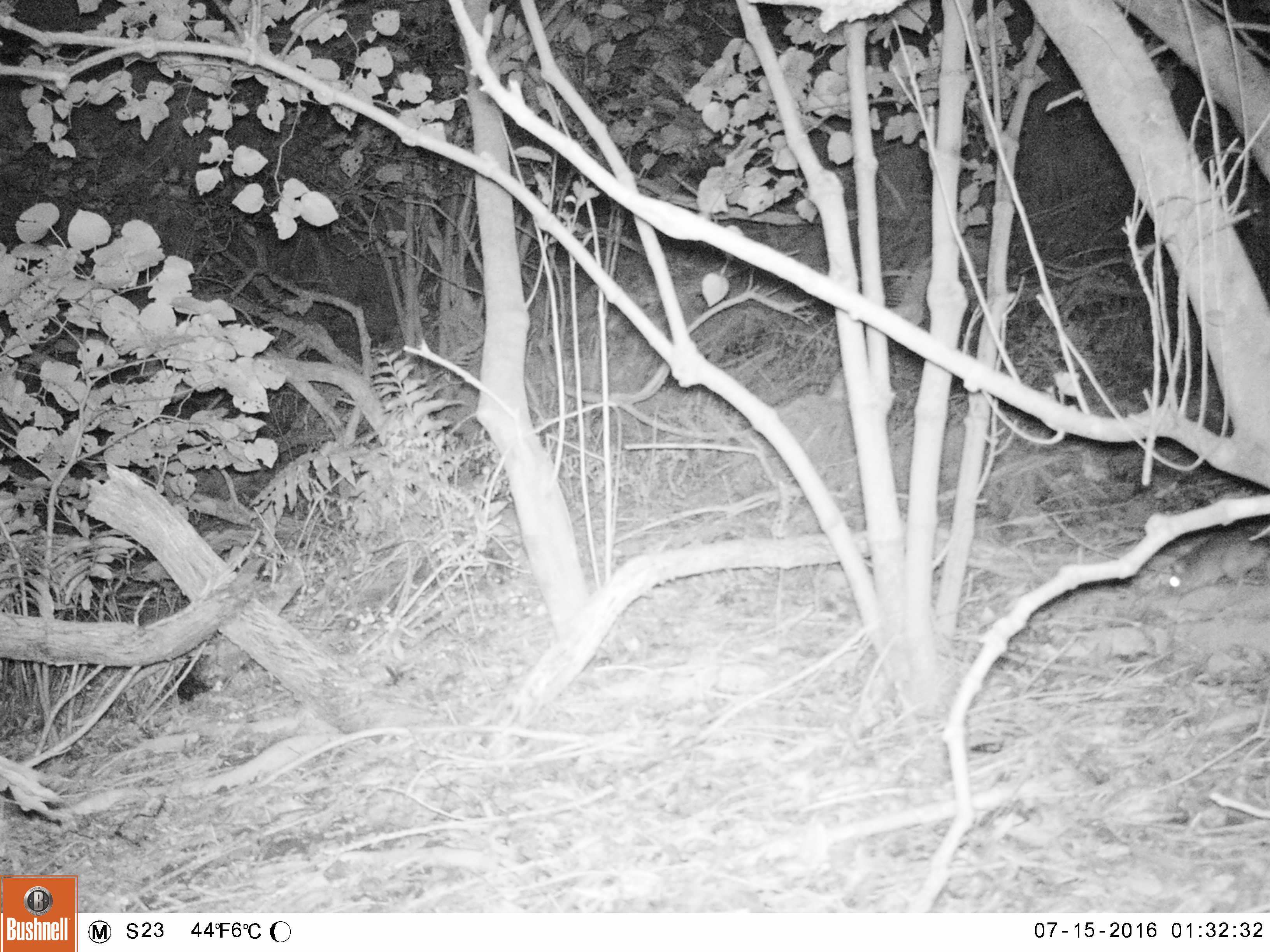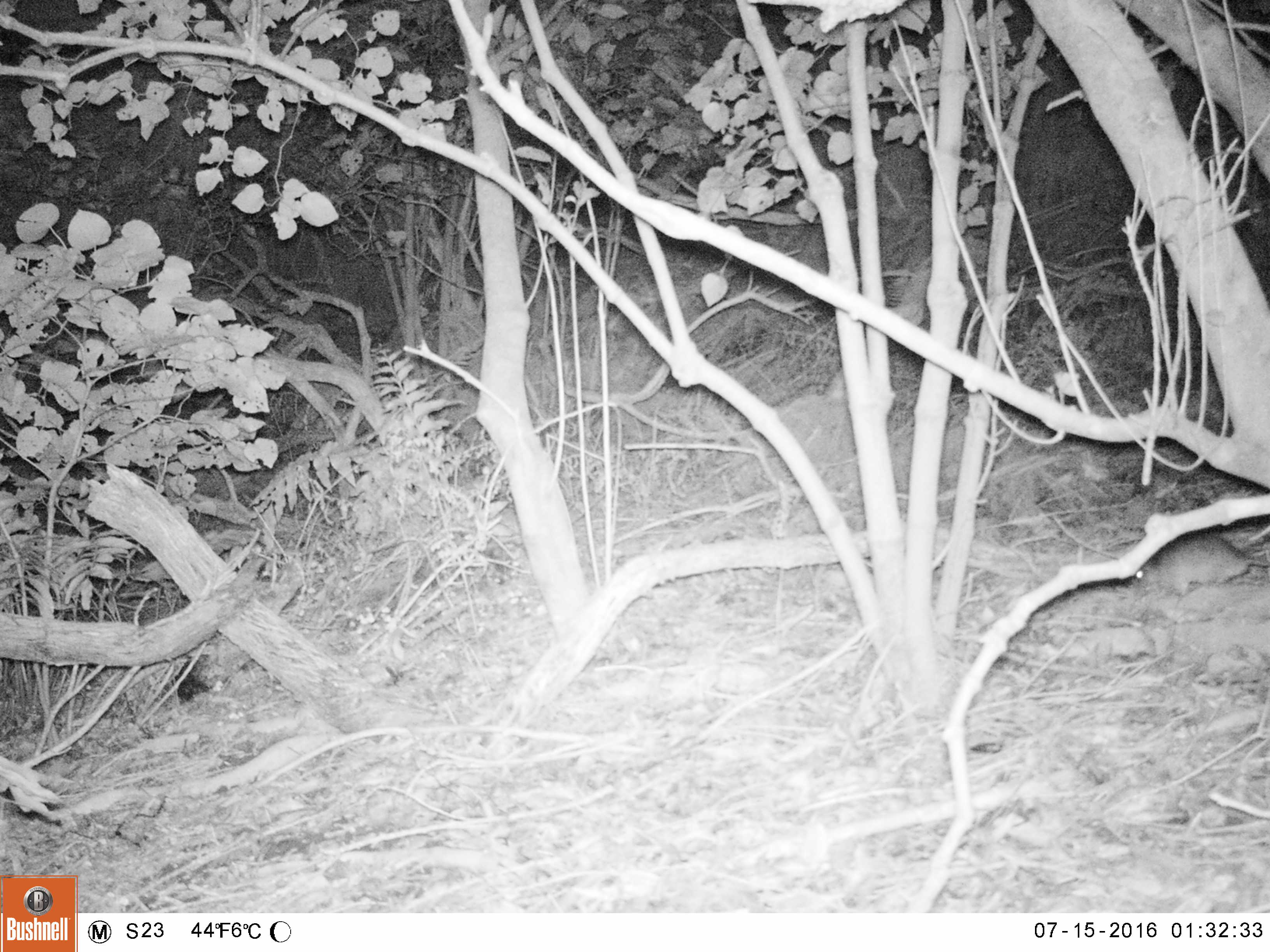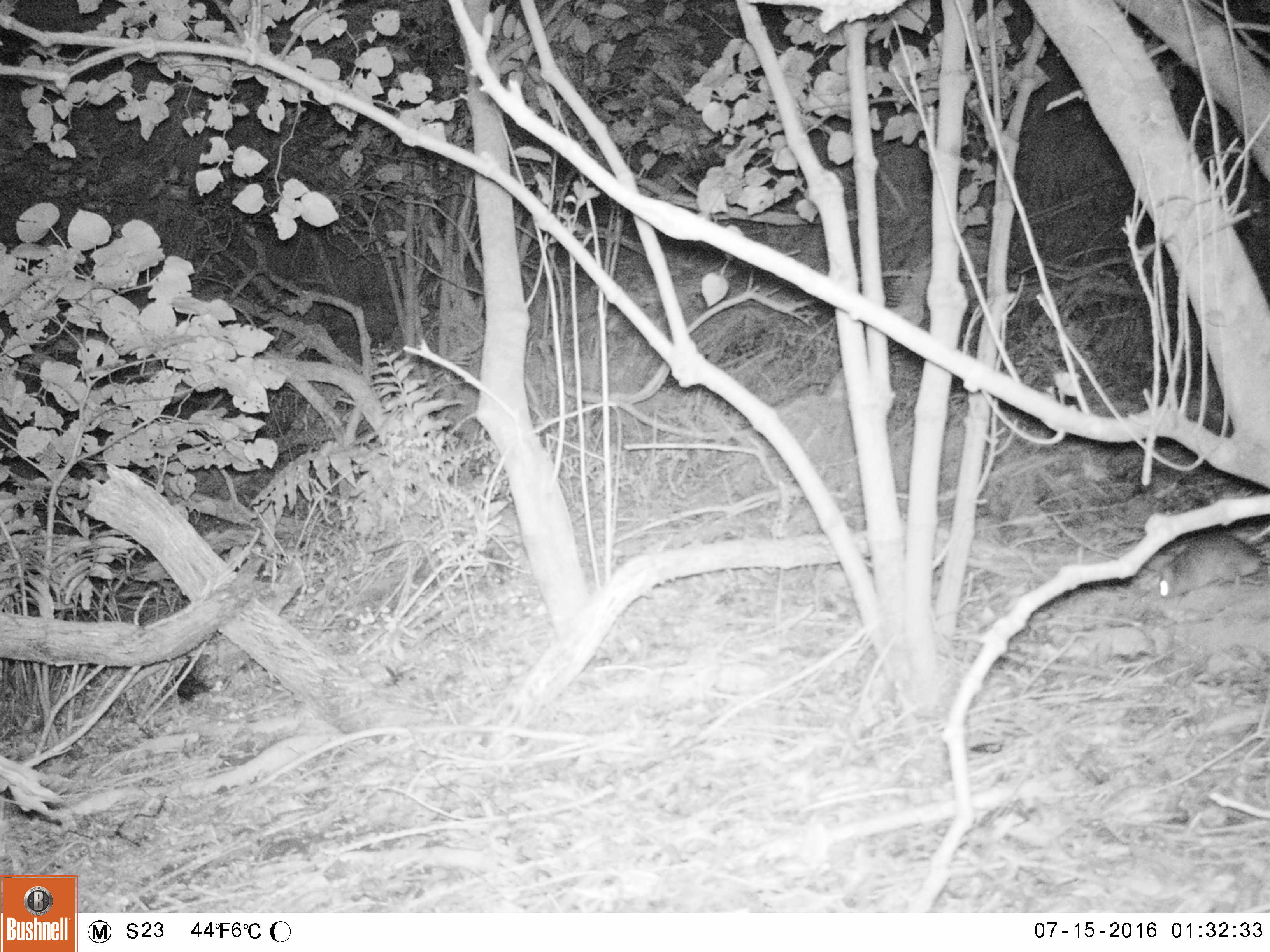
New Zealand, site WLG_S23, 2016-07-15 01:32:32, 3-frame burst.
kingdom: Animalia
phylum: Chordata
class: Mammalia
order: Rodentia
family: Muridae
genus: Rattus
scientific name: Rattus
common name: rat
Rat (Rattus).